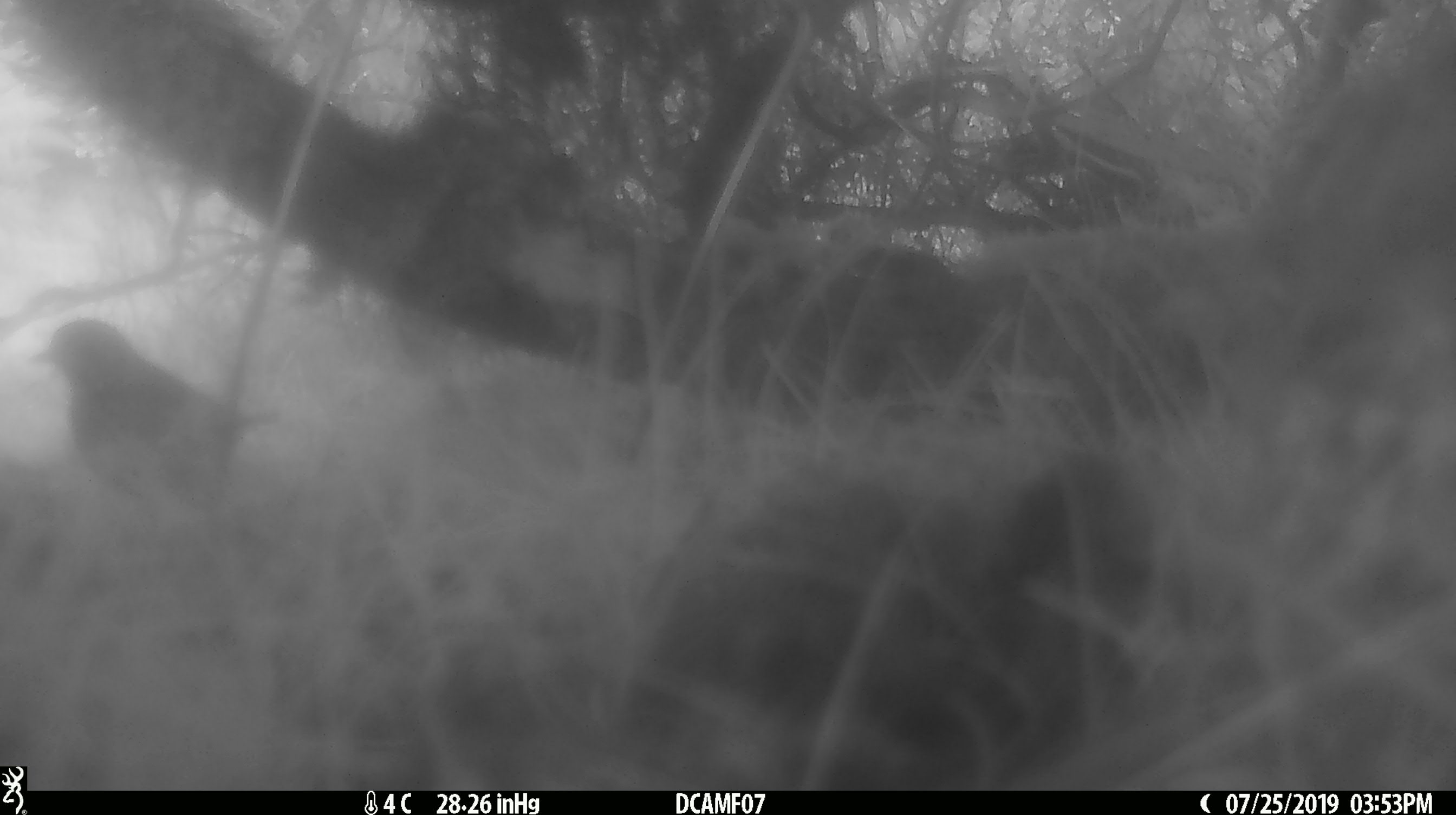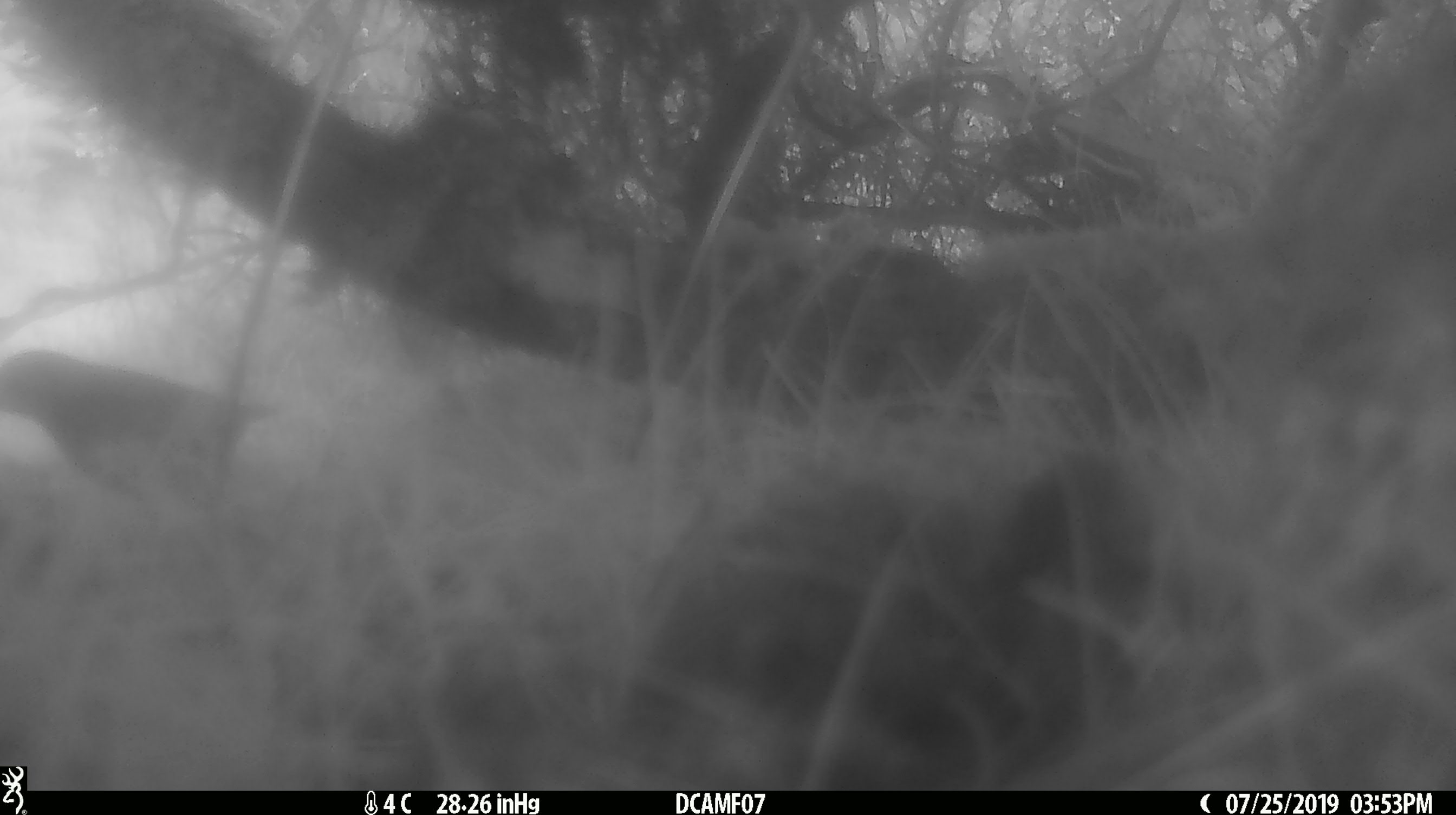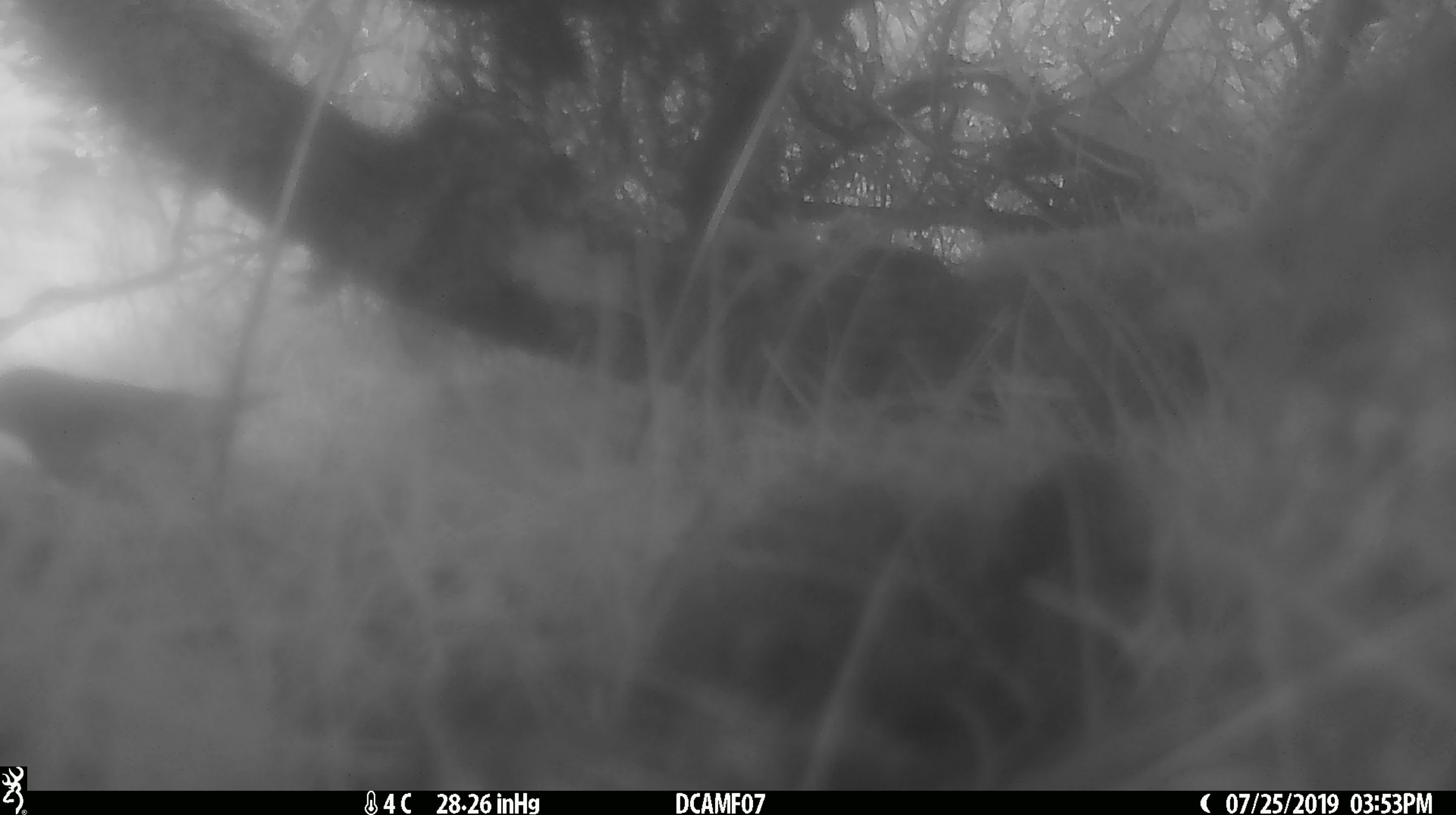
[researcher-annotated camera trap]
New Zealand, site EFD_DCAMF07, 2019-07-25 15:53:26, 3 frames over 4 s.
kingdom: Animalia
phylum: Chordata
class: Aves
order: Passeriformes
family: Turdidae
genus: Turdus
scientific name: Turdus philomelos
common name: song thrush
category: thrush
Thrush (song thrush) (Turdus philomelos).